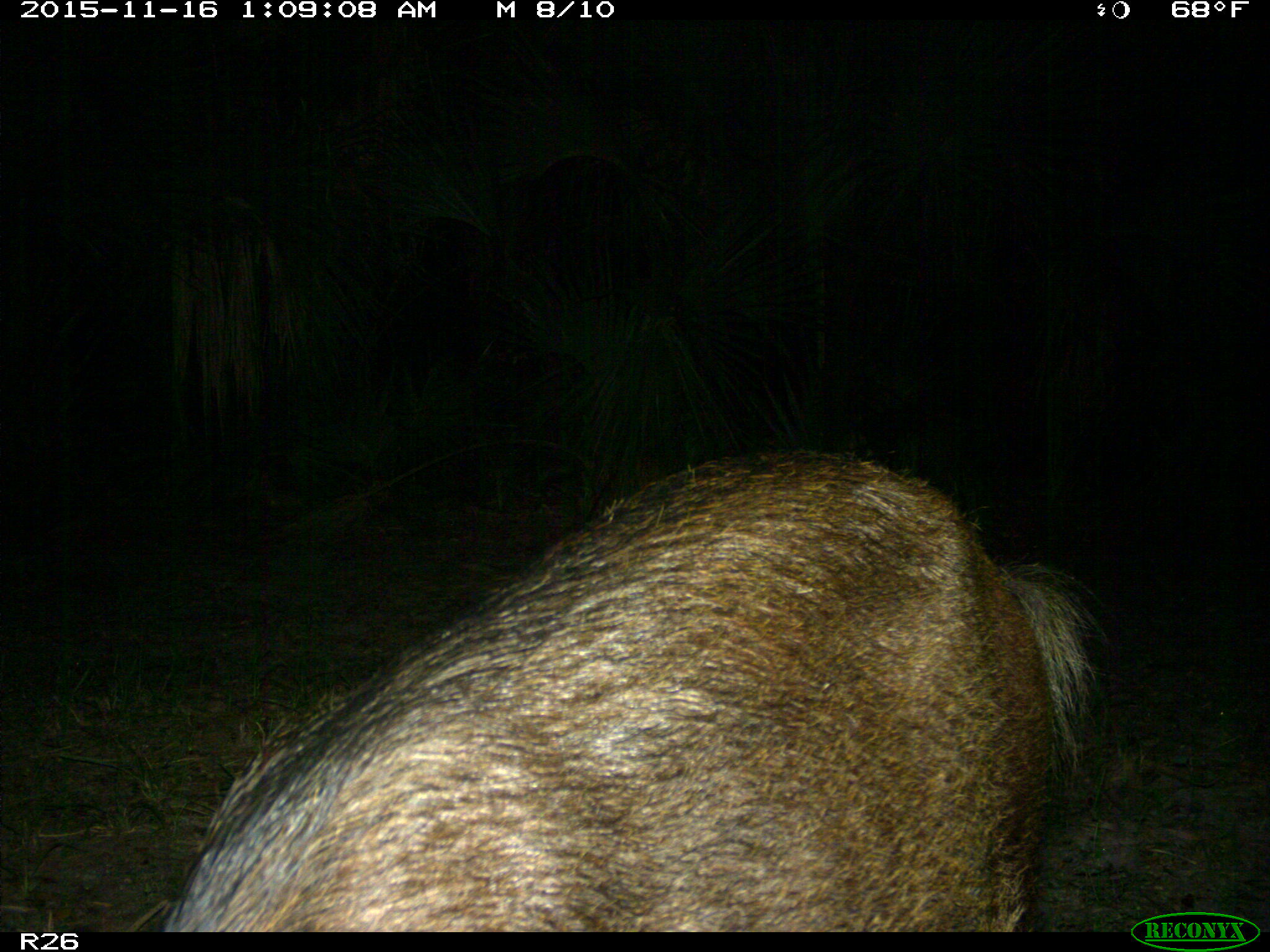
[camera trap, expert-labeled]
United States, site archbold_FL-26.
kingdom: Animalia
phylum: Chordata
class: Mammalia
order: Artiodactyla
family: Suidae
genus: Sus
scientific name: Sus scrofa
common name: wild boar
Sus scrofa (wild boar).